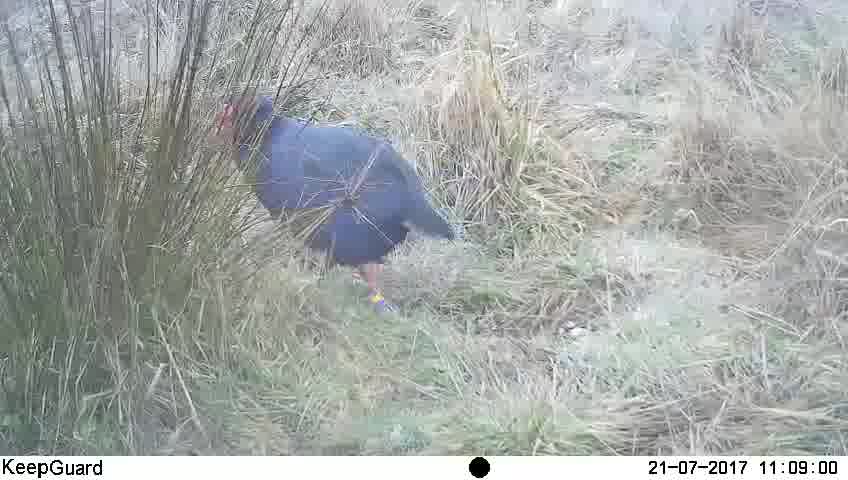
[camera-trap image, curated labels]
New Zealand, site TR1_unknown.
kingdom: Animalia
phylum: Chordata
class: Aves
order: Gruiformes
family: Rallidae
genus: Porphyrio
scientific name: Porphyrio mantelli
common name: takahe